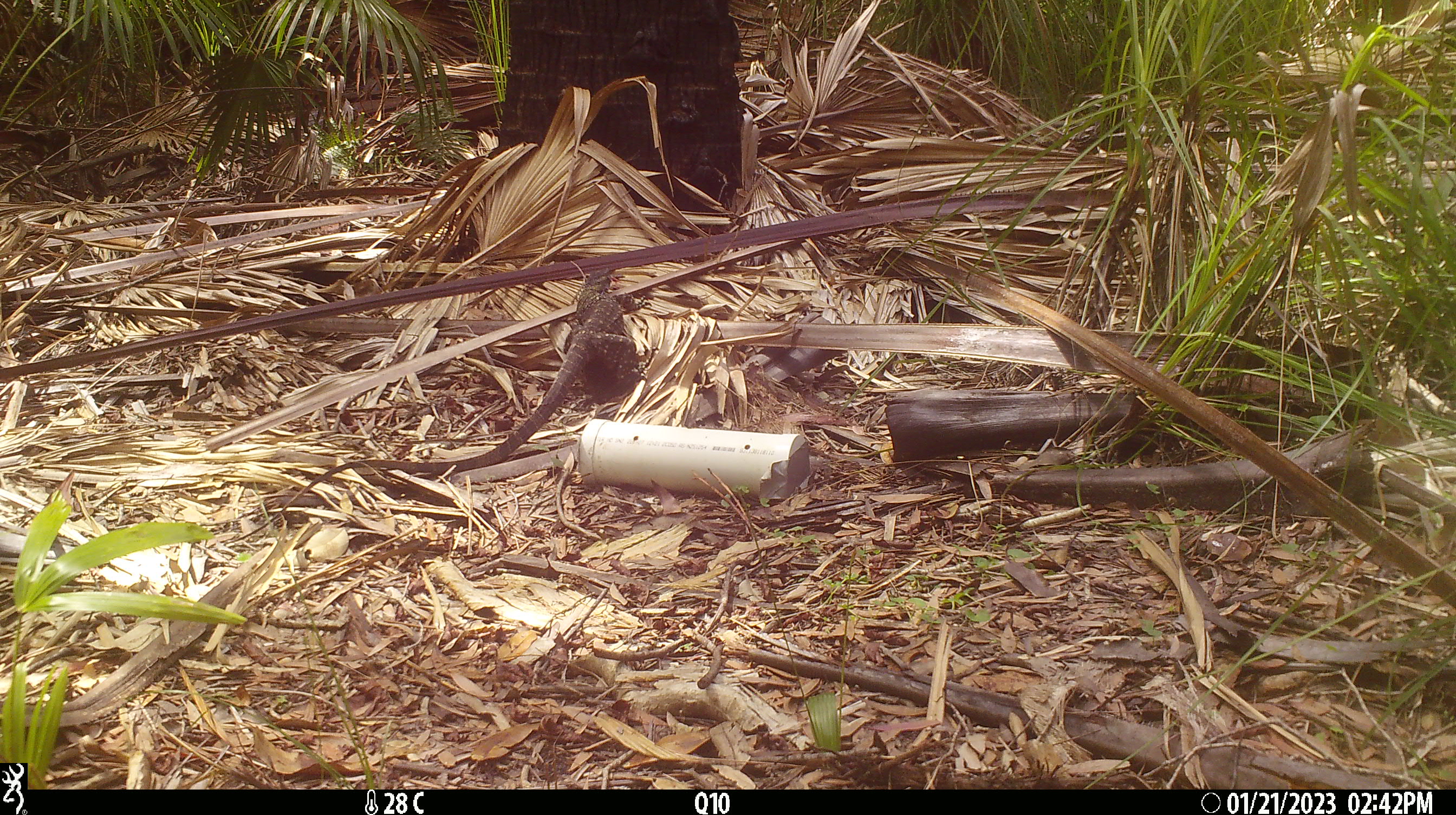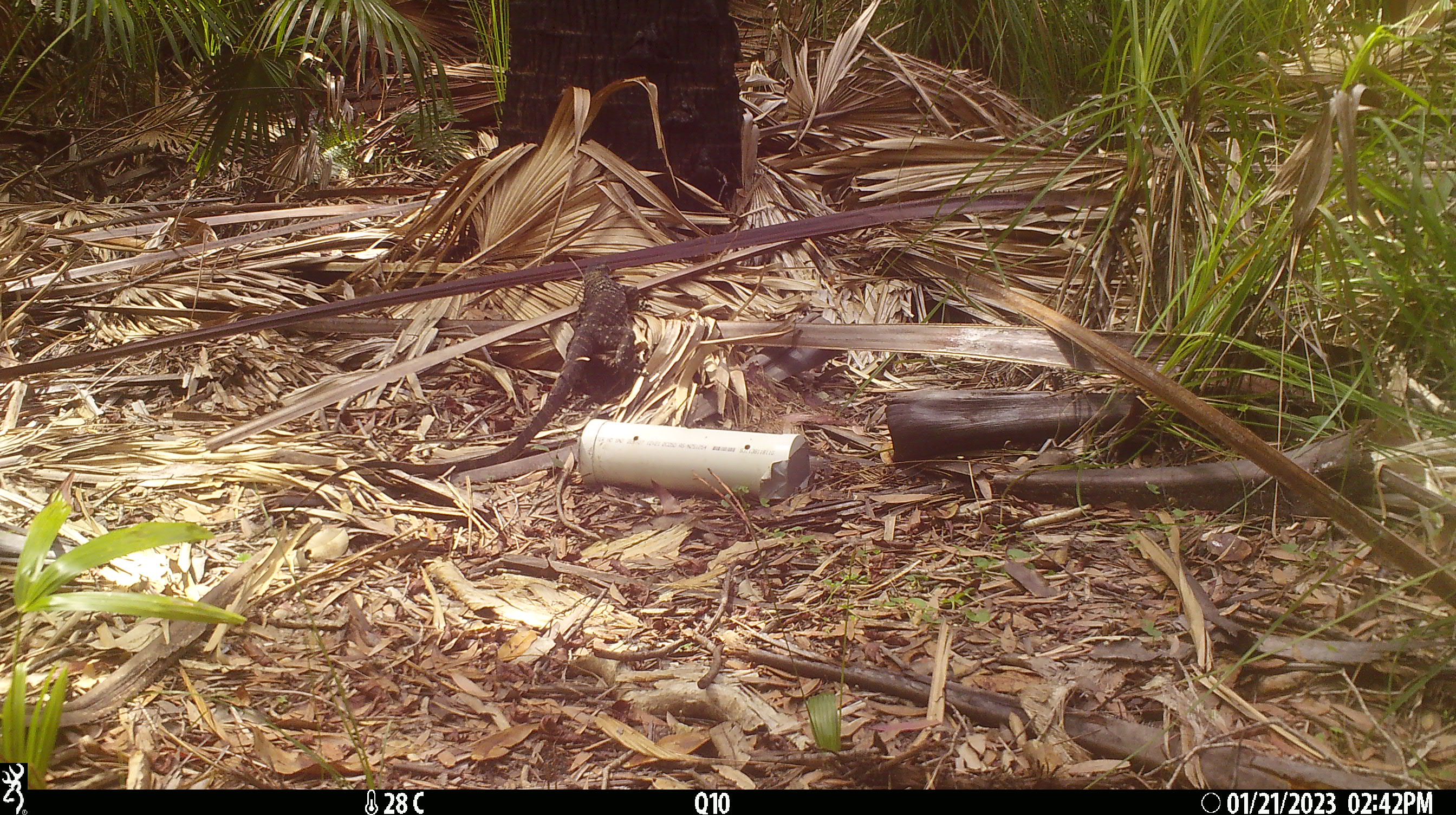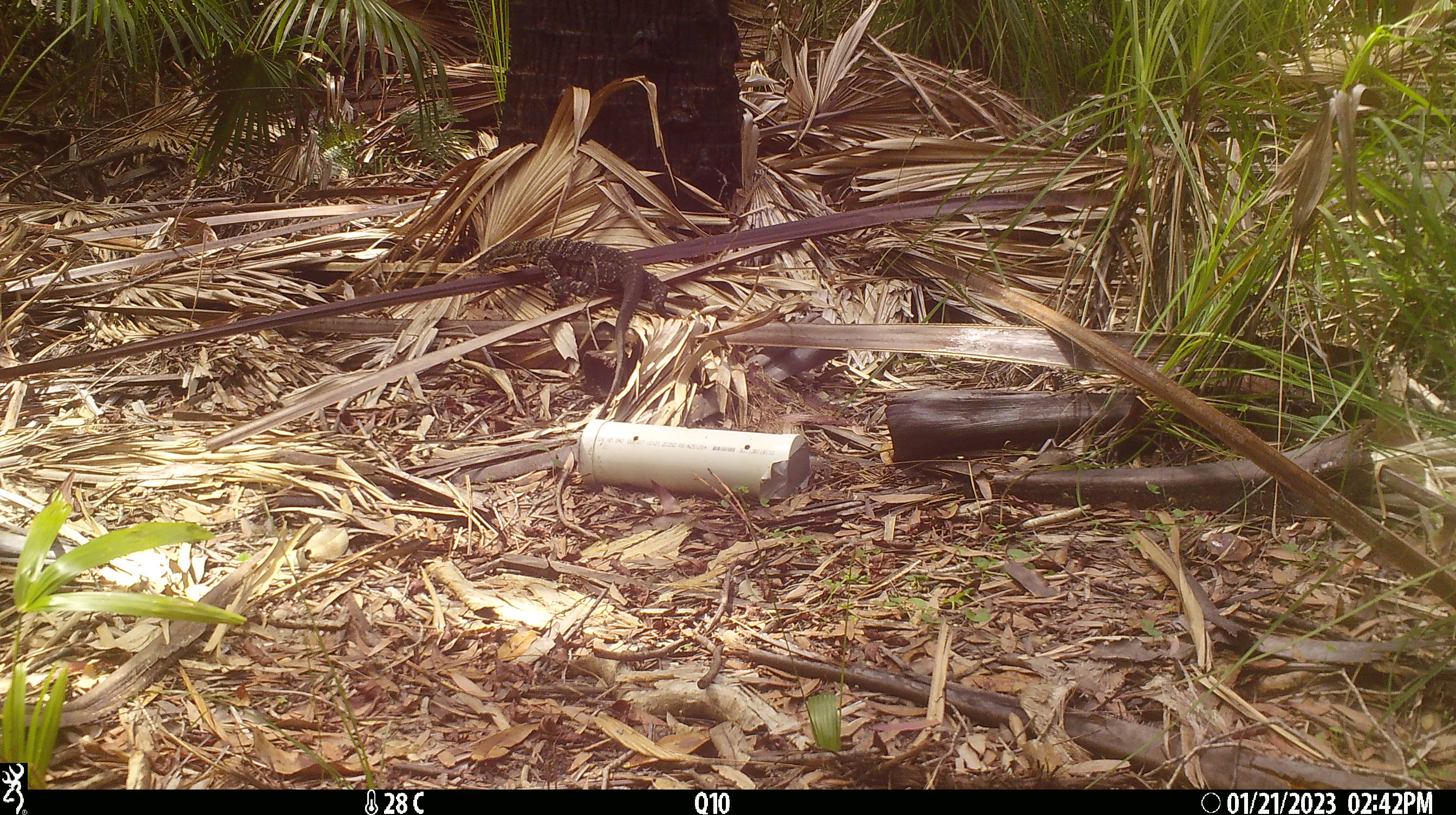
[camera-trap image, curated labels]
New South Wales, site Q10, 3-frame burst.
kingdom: Animalia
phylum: Chordata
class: Reptilia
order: Squamata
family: Varanidae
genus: Varanus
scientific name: Varanus varius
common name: lace monitor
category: goanna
Goanna (lace monitor) (Varanus varius).